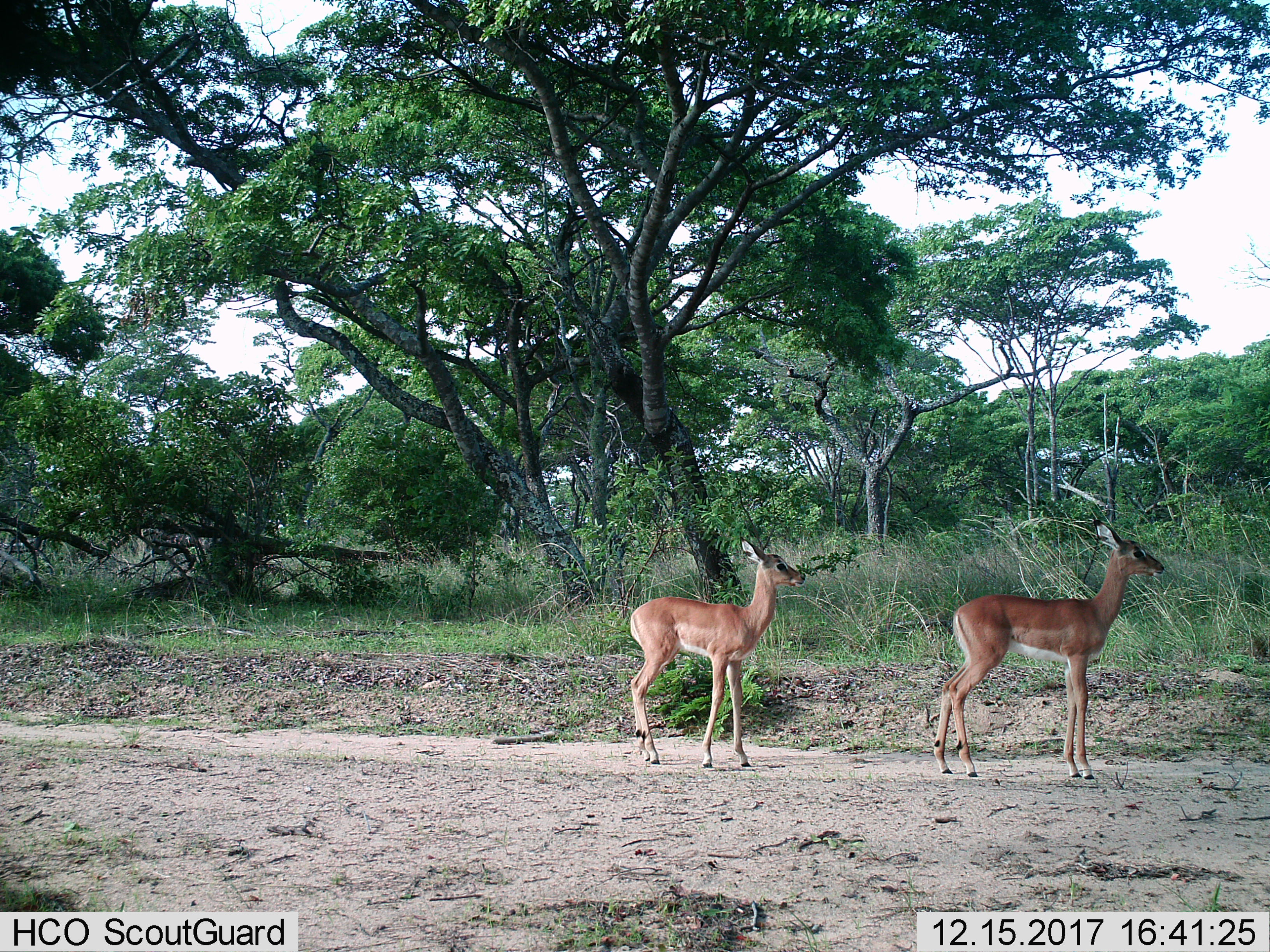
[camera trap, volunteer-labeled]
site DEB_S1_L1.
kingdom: Animalia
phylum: Chordata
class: Mammalia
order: Artiodactyla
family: Bovidae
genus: Aepyceros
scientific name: Aepyceros melampus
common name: impala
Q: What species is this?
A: Impala (Aepyceros melampus).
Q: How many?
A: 2.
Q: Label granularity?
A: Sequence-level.